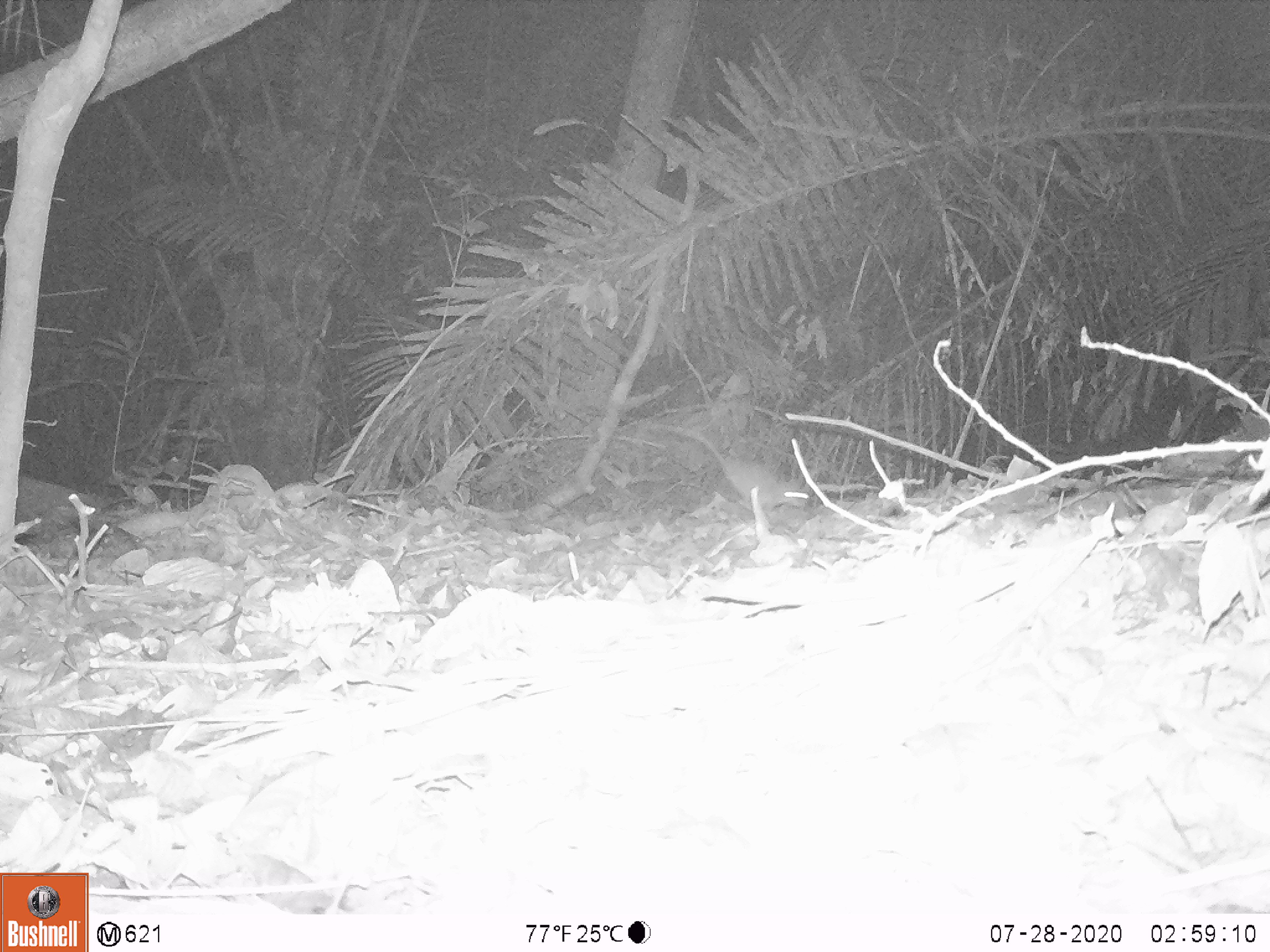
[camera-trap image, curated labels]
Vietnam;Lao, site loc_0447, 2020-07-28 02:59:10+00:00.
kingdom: Animalia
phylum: Chordata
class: Mammalia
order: Rodentia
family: Muridae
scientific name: Muridae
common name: old-world mice and rats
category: unidentified murid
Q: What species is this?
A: Unidentified murid (old-world mice and rats) (Muridae).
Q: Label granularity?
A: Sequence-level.